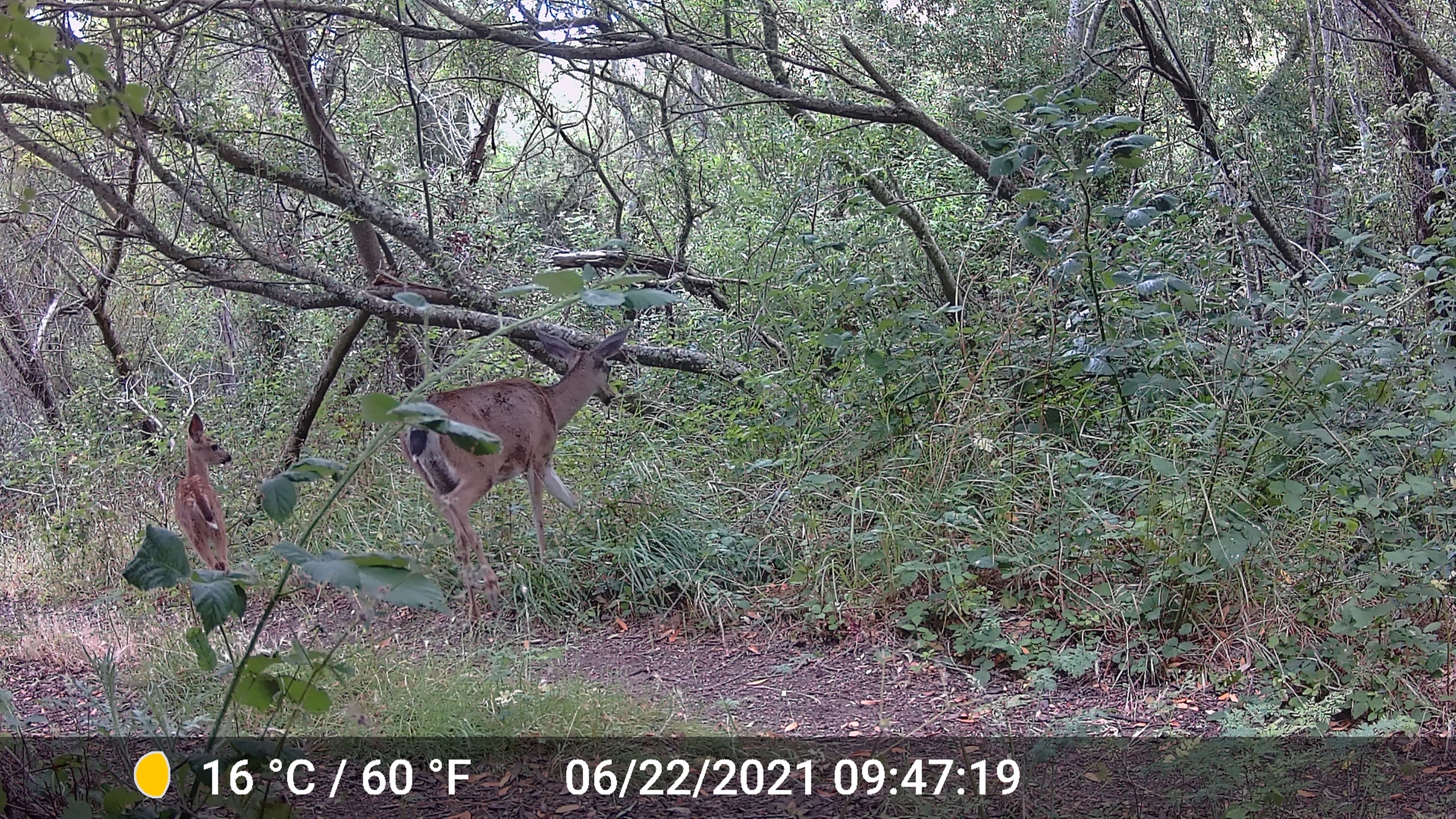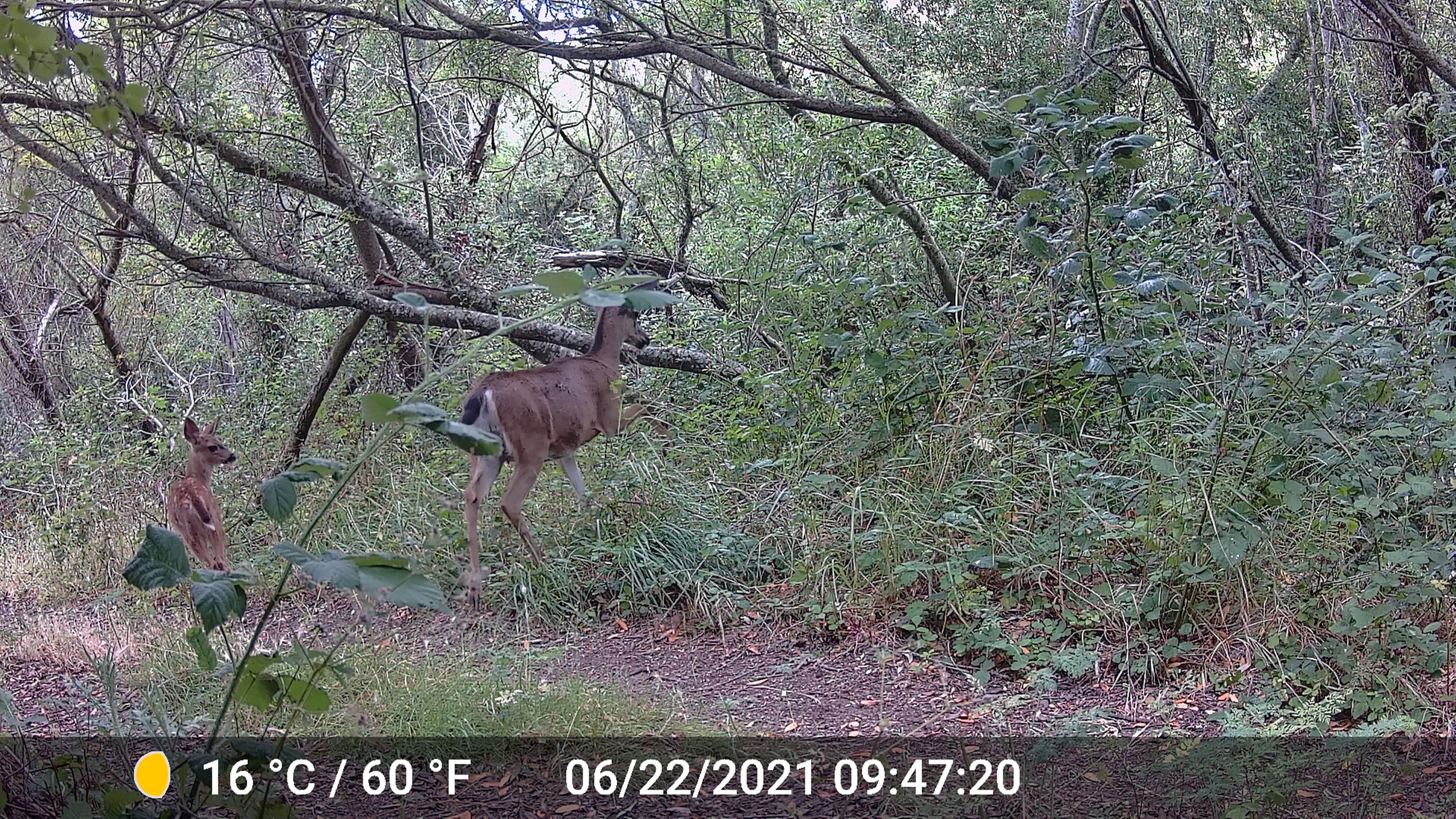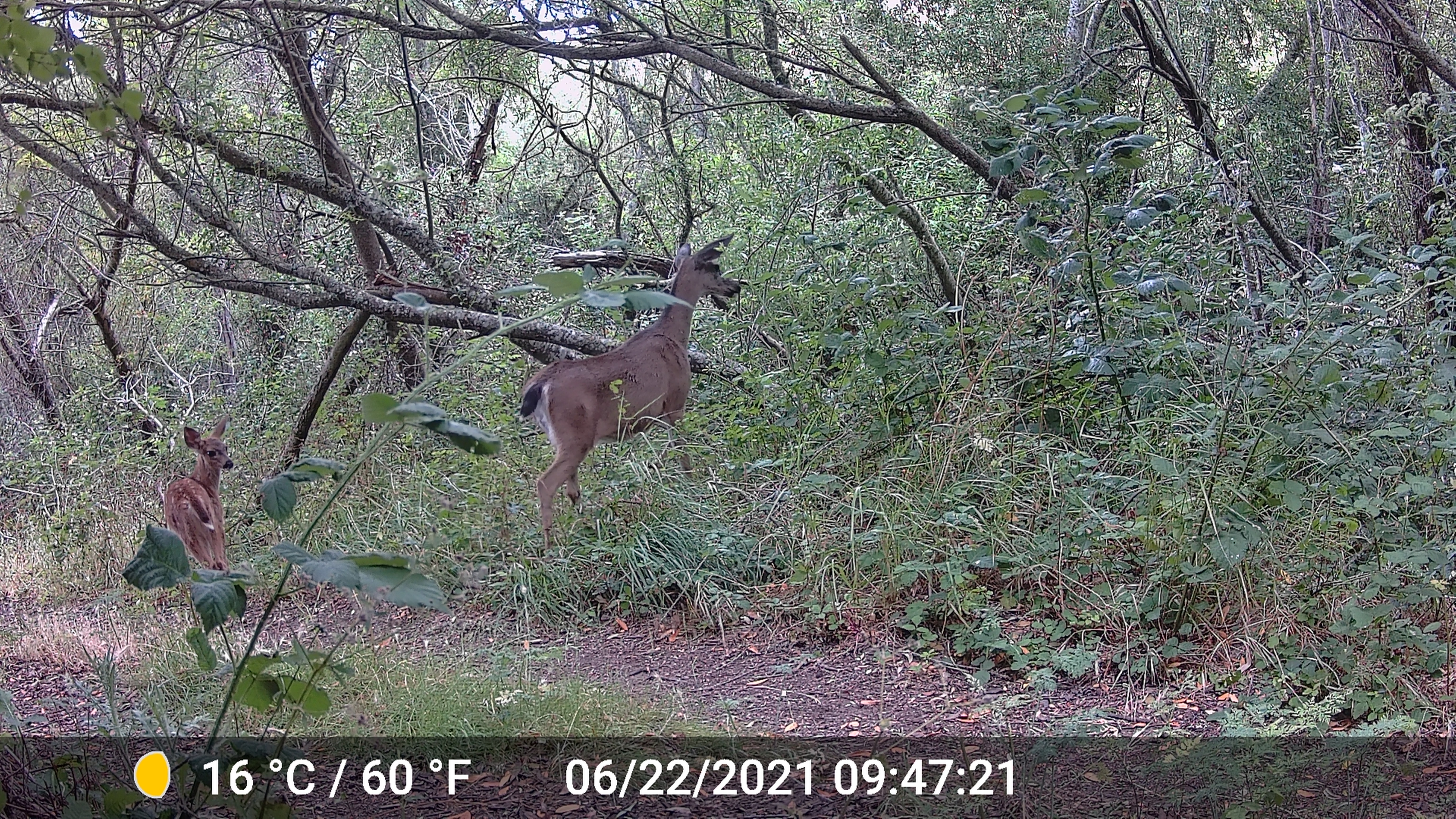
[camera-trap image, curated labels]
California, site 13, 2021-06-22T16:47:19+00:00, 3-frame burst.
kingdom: Animalia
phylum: Chordata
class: Mammalia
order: Artiodactyla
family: Cervidae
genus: Odocoileus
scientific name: Odocoileus hemionus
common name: mule deer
Mule deer (Odocoileus hemionus).